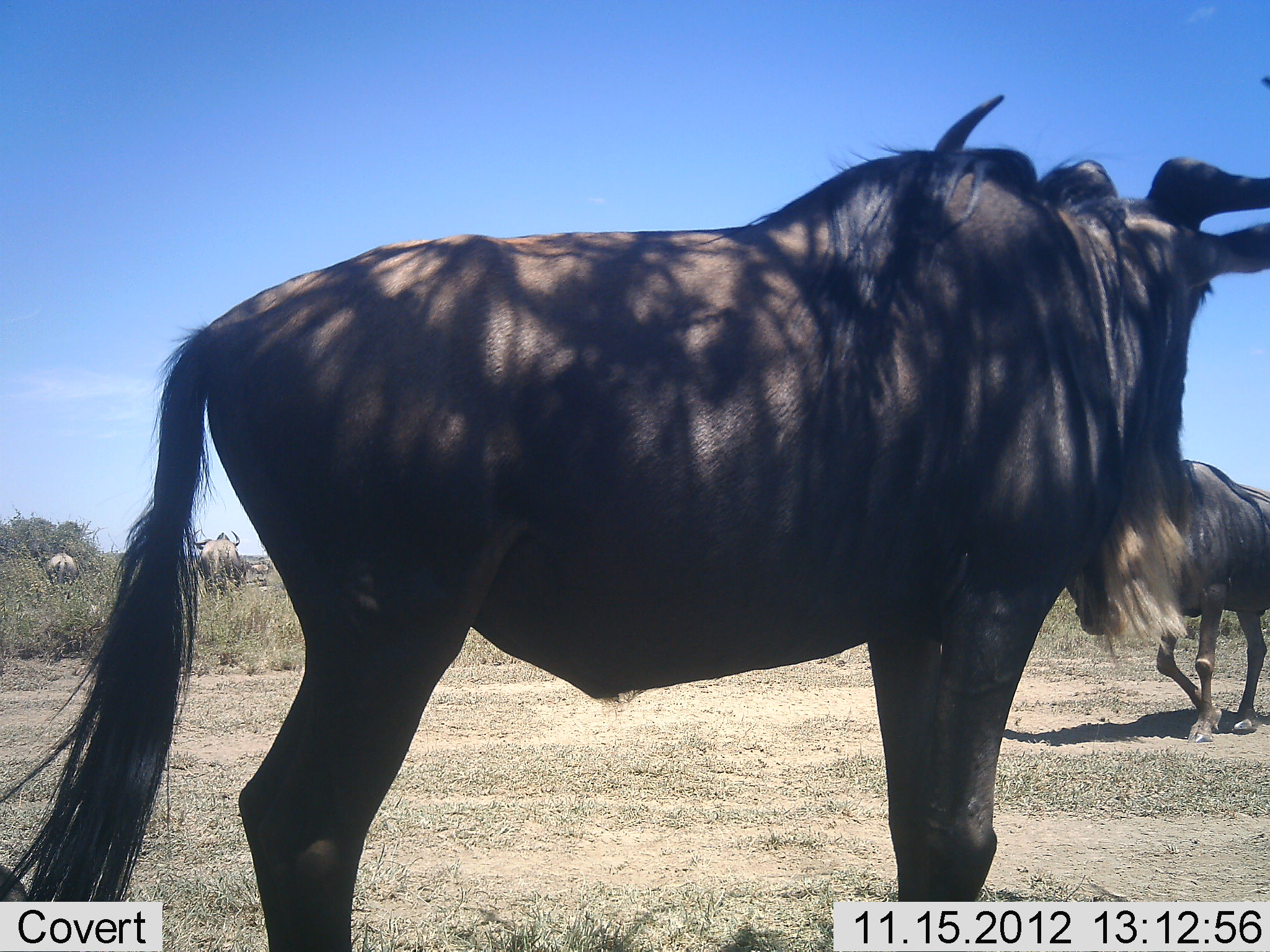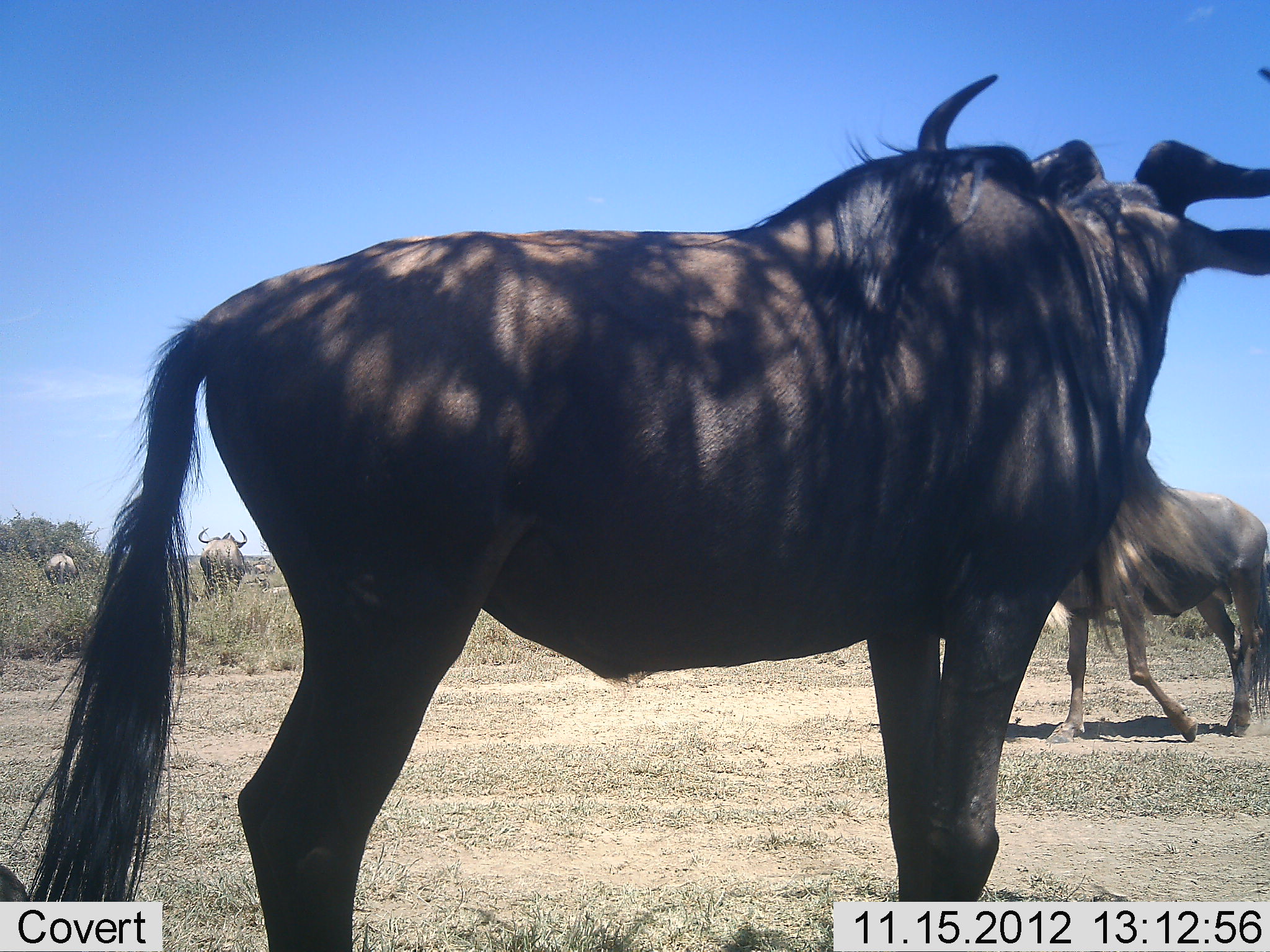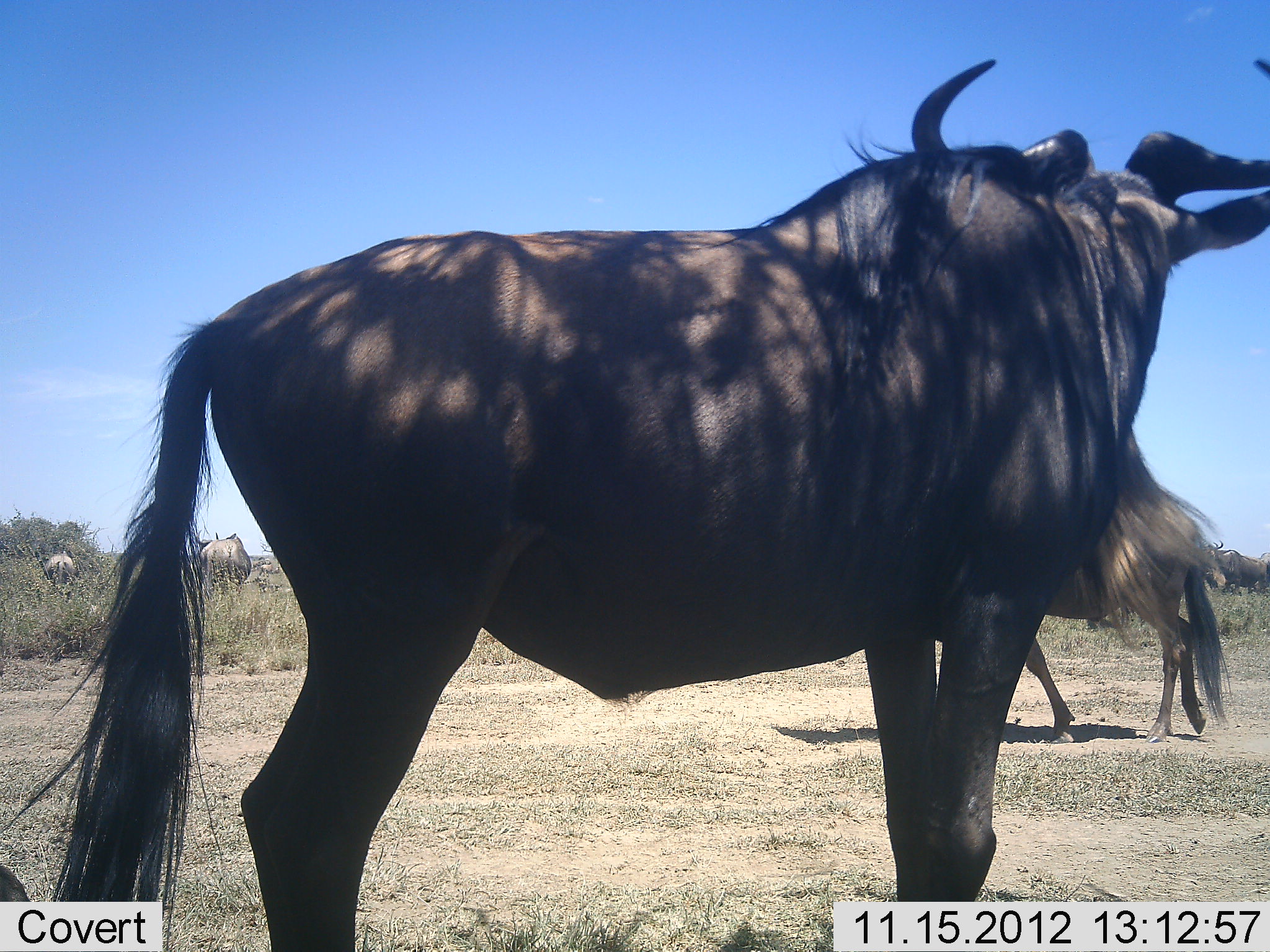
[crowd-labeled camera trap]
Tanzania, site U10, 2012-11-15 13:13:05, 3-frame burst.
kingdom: Animalia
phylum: Chordata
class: Mammalia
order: Artiodactyla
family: Bovidae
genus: Connochaetes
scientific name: Connochaetes taurinus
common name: blue wildebeest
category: wildebeest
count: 5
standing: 90%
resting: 20%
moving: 50%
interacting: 0%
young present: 0%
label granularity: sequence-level